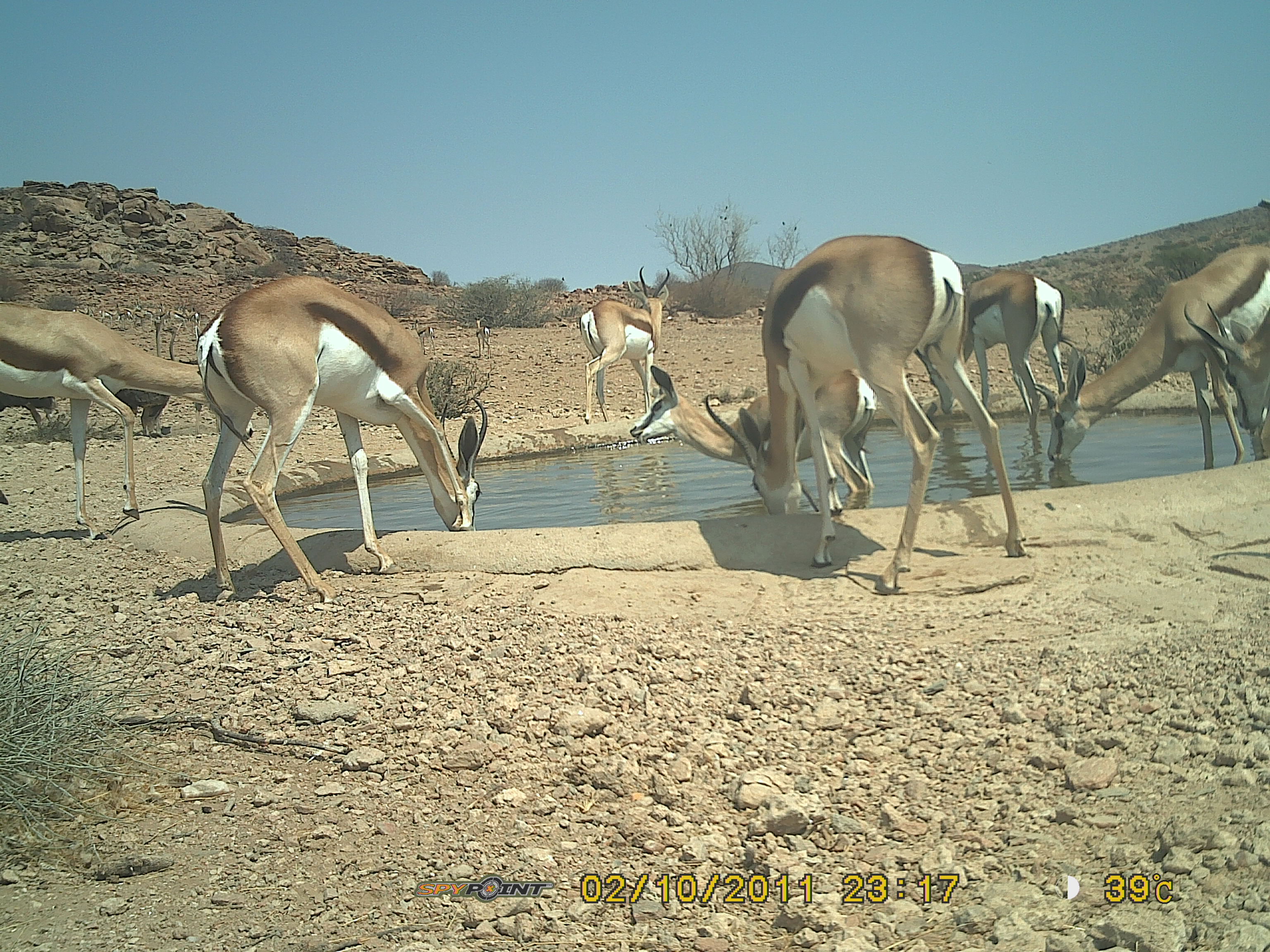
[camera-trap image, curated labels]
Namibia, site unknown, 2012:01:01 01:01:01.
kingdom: Animalia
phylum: Chordata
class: Mammalia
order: Artiodactyla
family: Bovidae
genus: Antidorcas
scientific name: Antidorcas marsupialis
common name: springbok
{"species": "Antidorcas marsupialis (springbok)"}